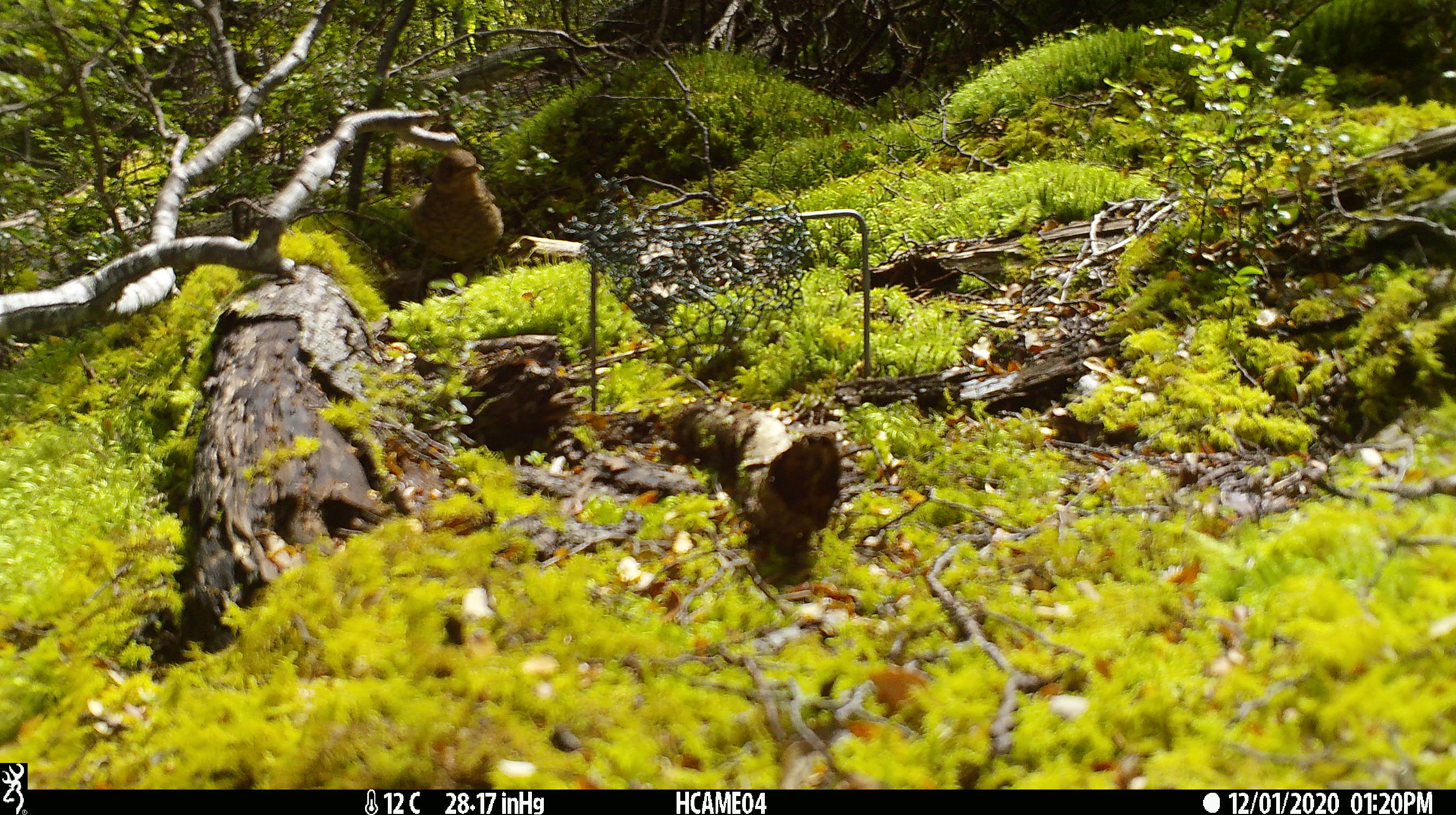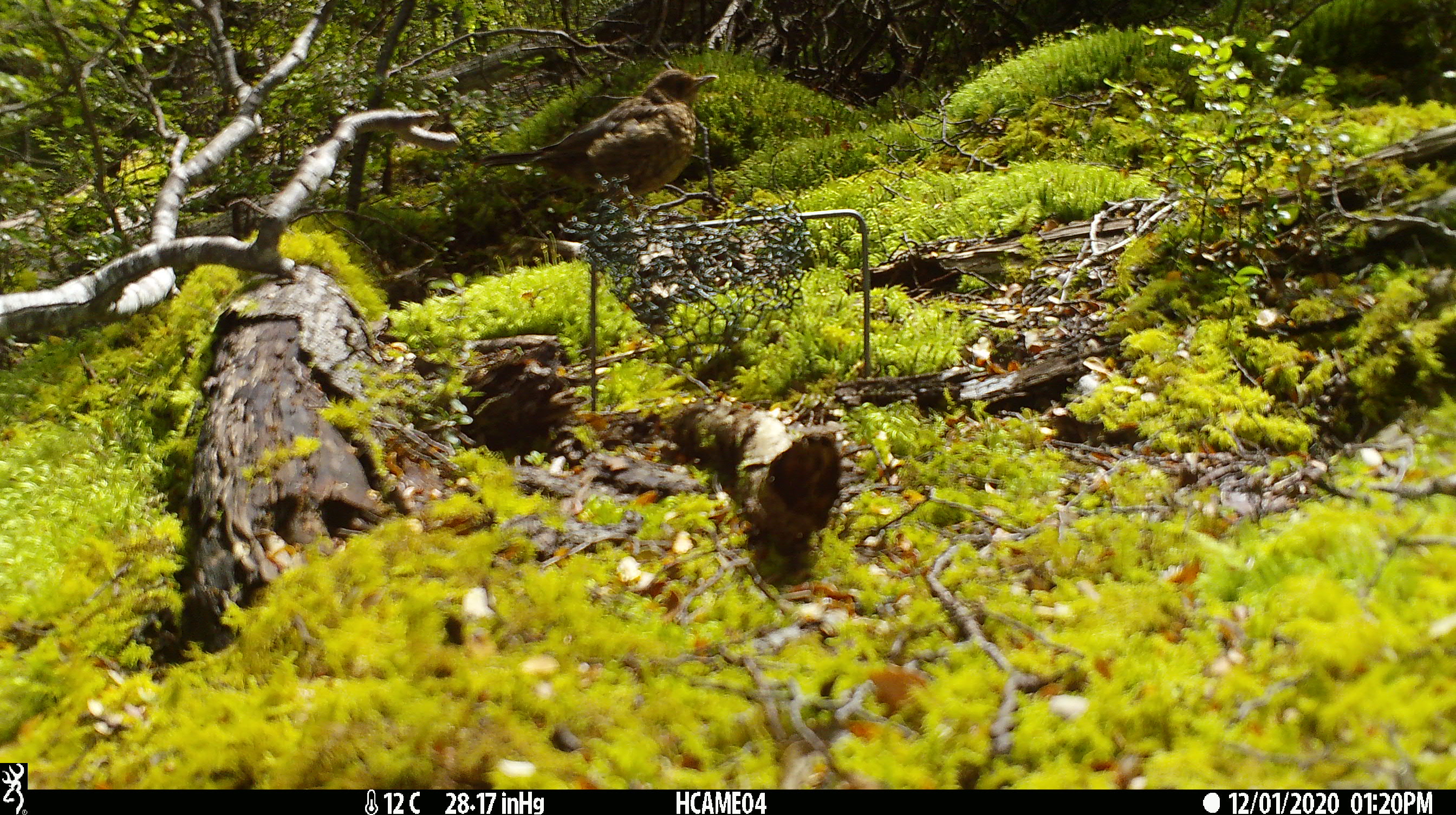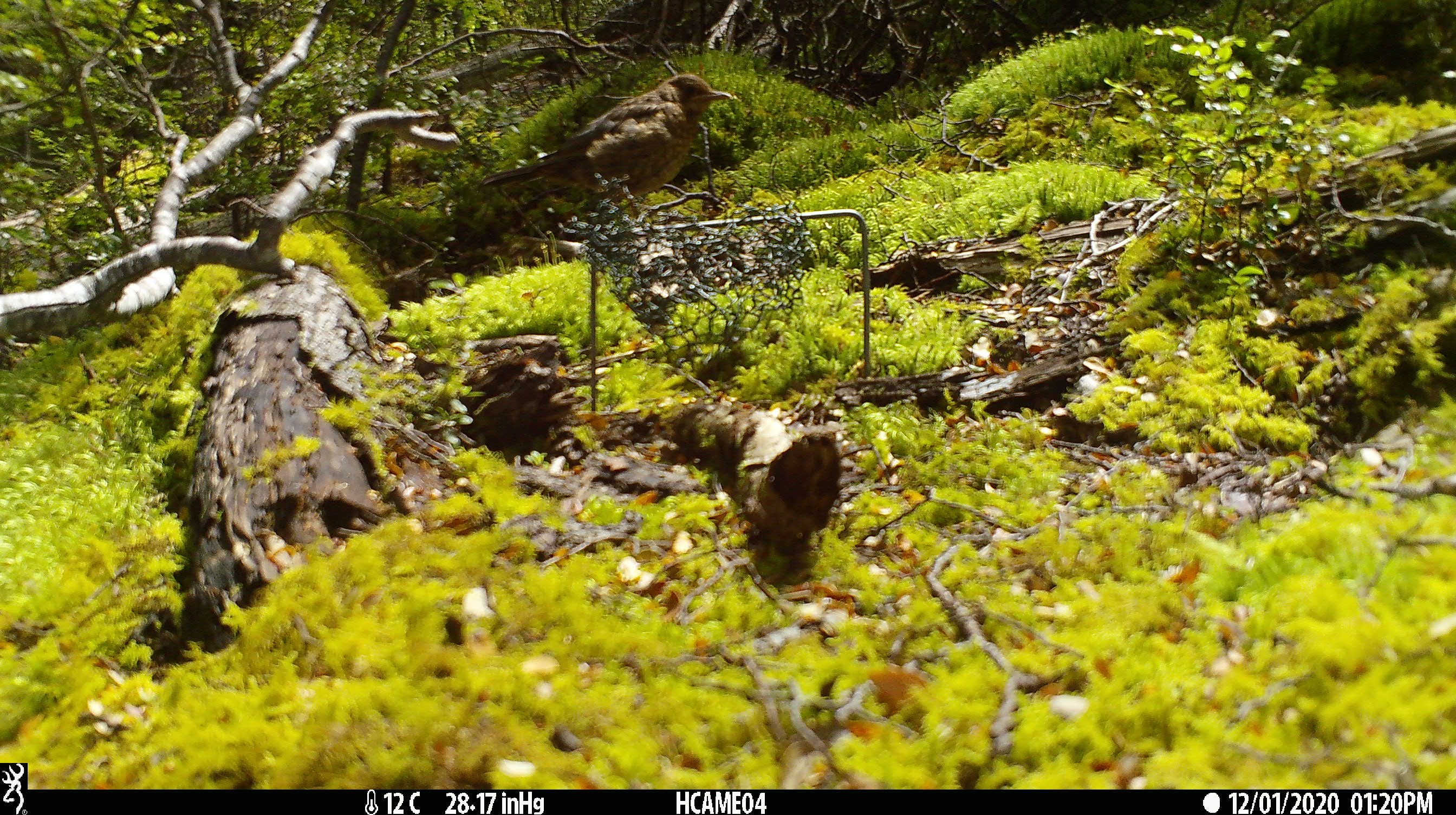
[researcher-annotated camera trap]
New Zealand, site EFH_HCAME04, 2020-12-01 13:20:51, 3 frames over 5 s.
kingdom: Animalia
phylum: Chordata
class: Aves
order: Passeriformes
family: Turdidae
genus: Turdus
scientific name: Turdus merula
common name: eurasian blackbird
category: blackbird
Blackbird (eurasian blackbird) (Turdus merula).